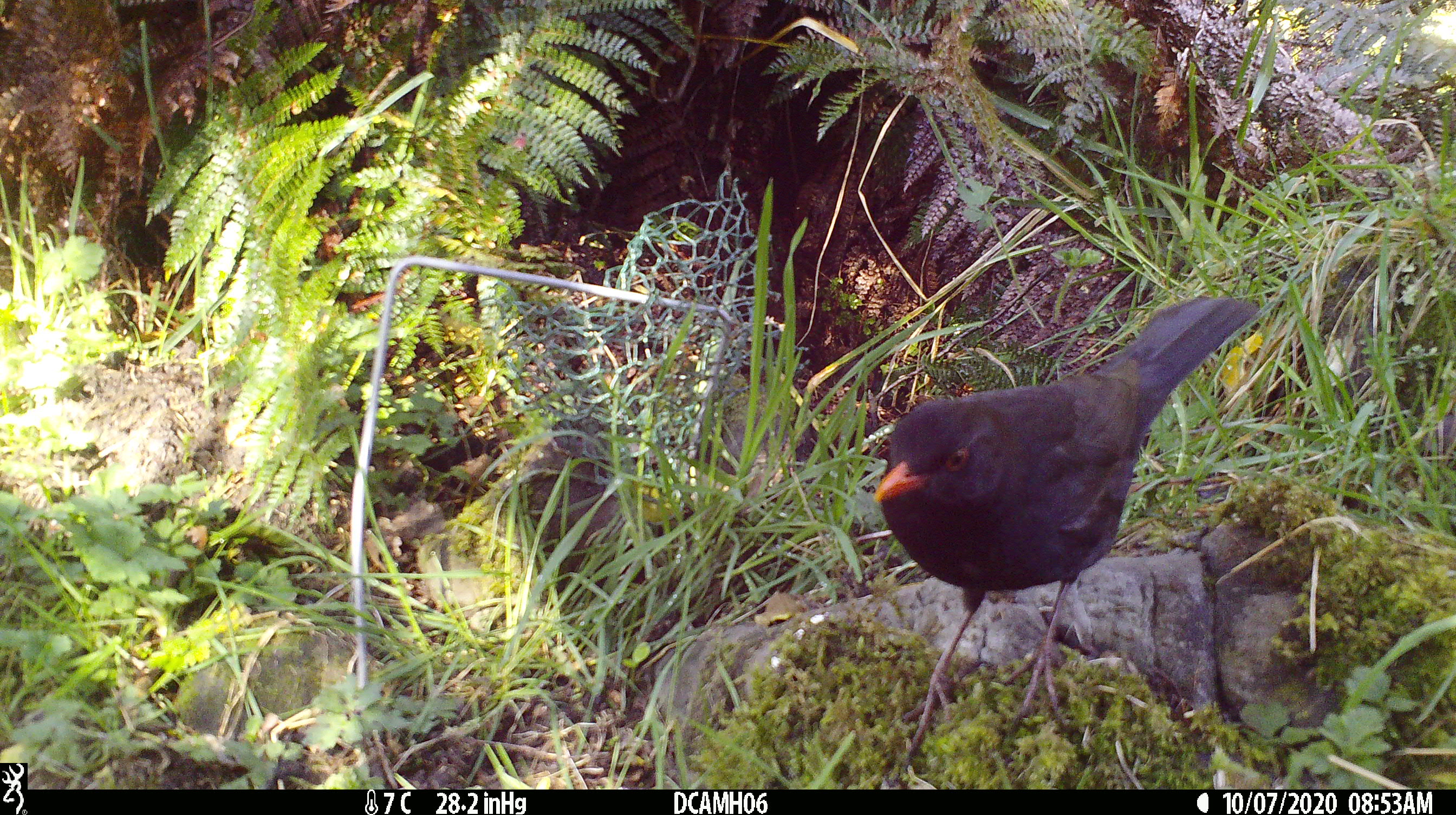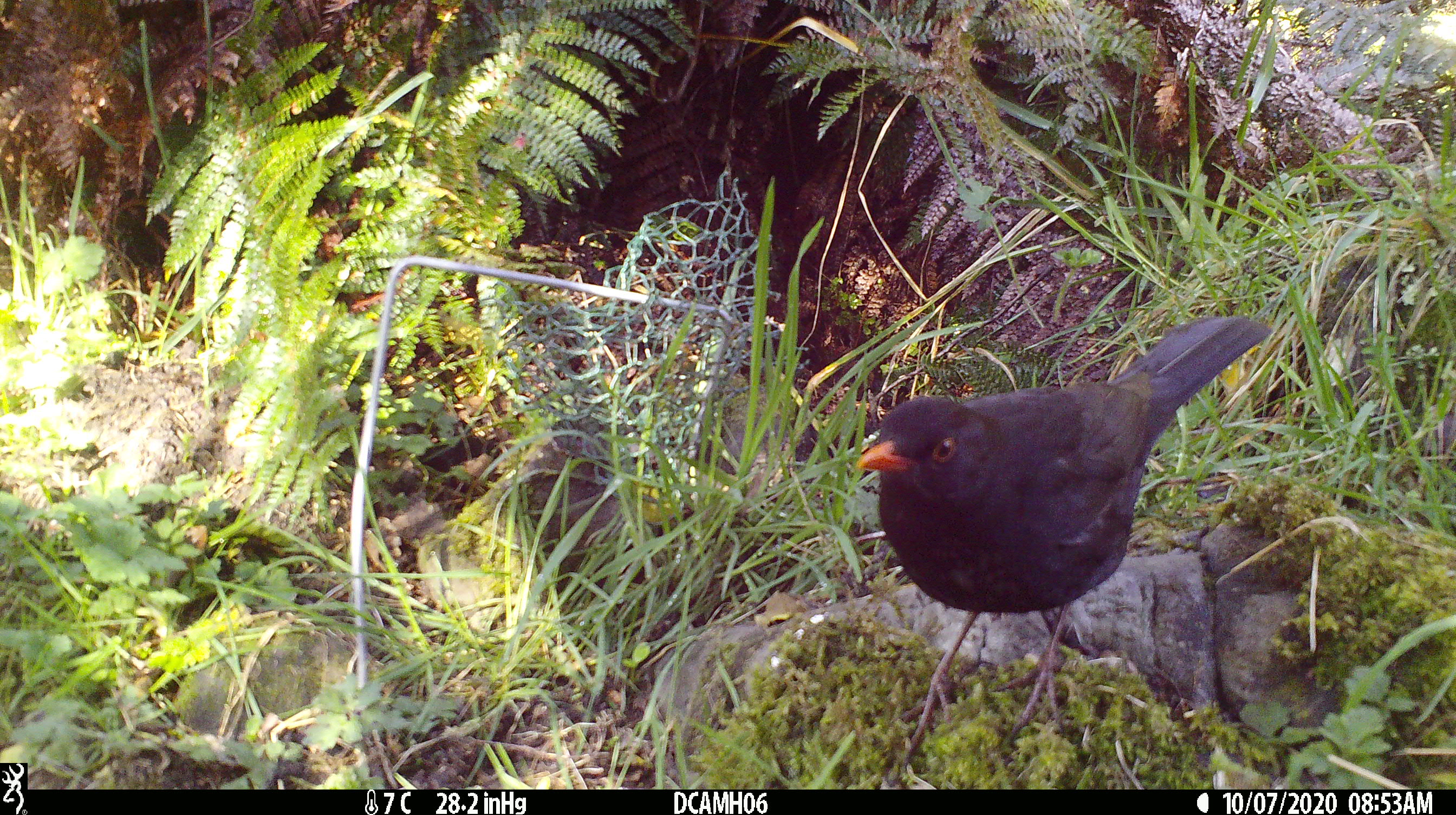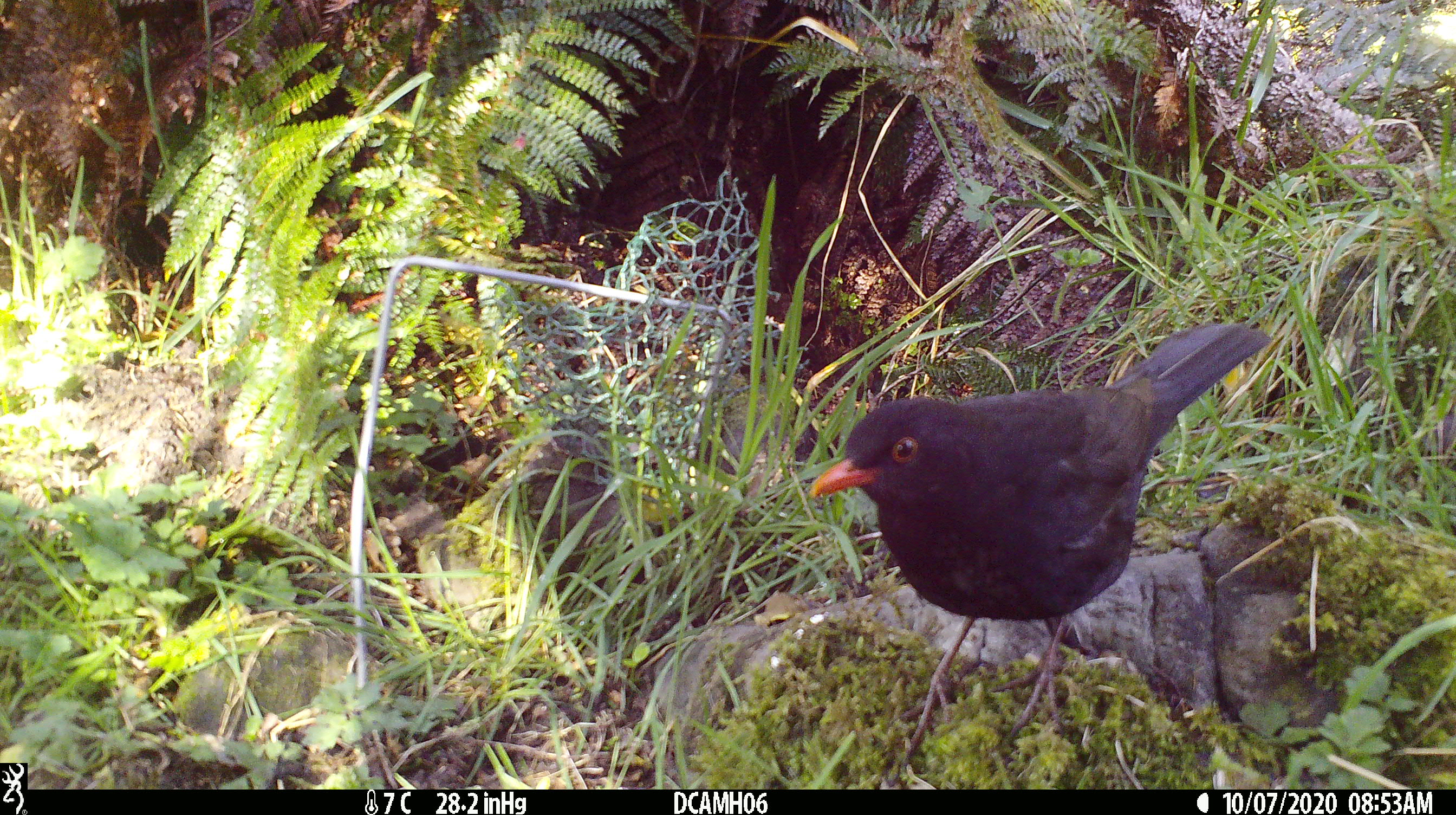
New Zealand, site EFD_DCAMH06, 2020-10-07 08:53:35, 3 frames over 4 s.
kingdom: Animalia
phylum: Chordata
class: Aves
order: Passeriformes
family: Turdidae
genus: Turdus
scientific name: Turdus merula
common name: eurasian blackbird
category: blackbird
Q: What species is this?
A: Blackbird (eurasian blackbird) (Turdus merula).